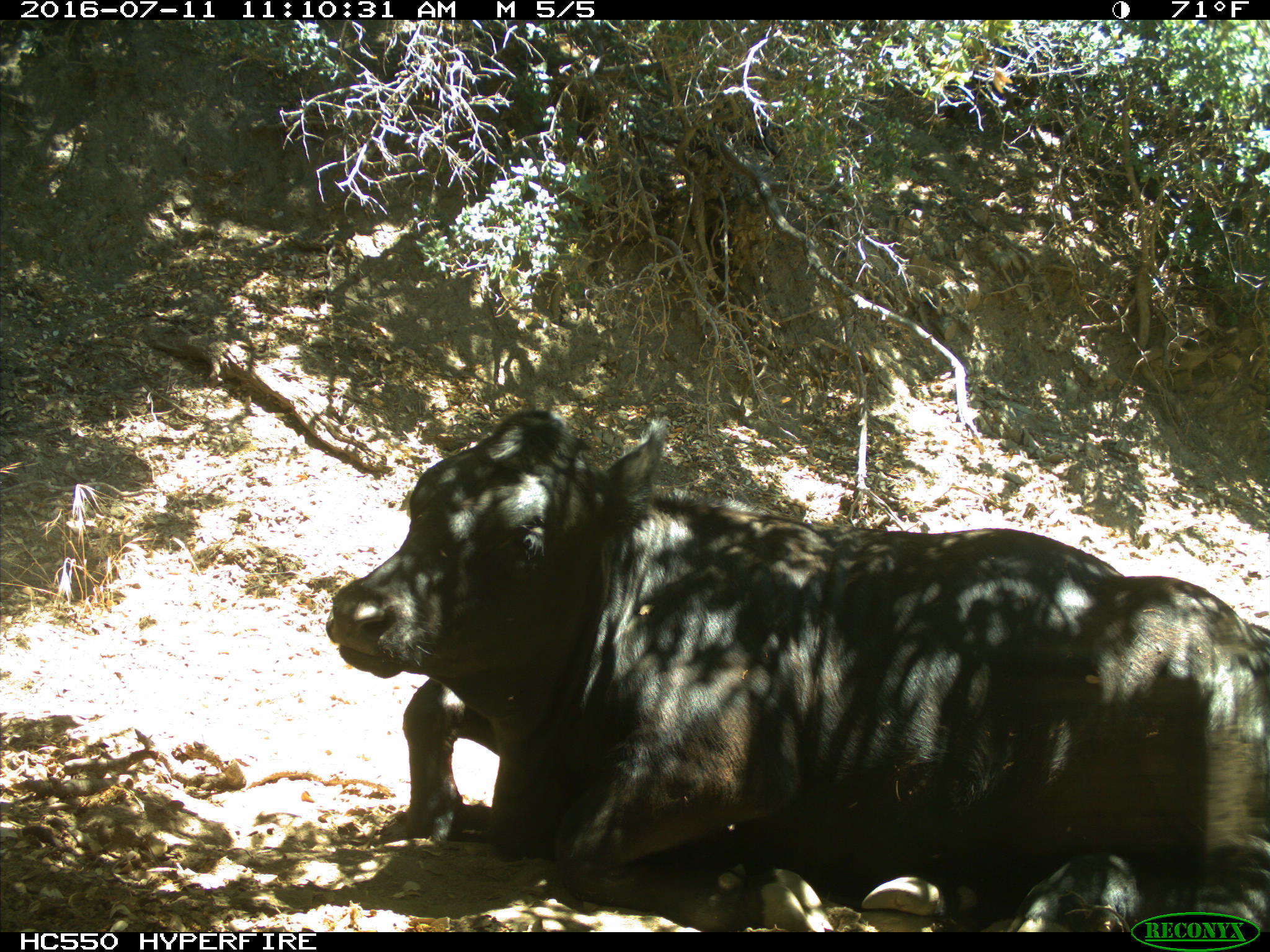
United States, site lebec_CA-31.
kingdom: Animalia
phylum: Chordata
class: Mammalia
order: Artiodactyla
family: Bovidae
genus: Bos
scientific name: Bos taurus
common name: domestic cow